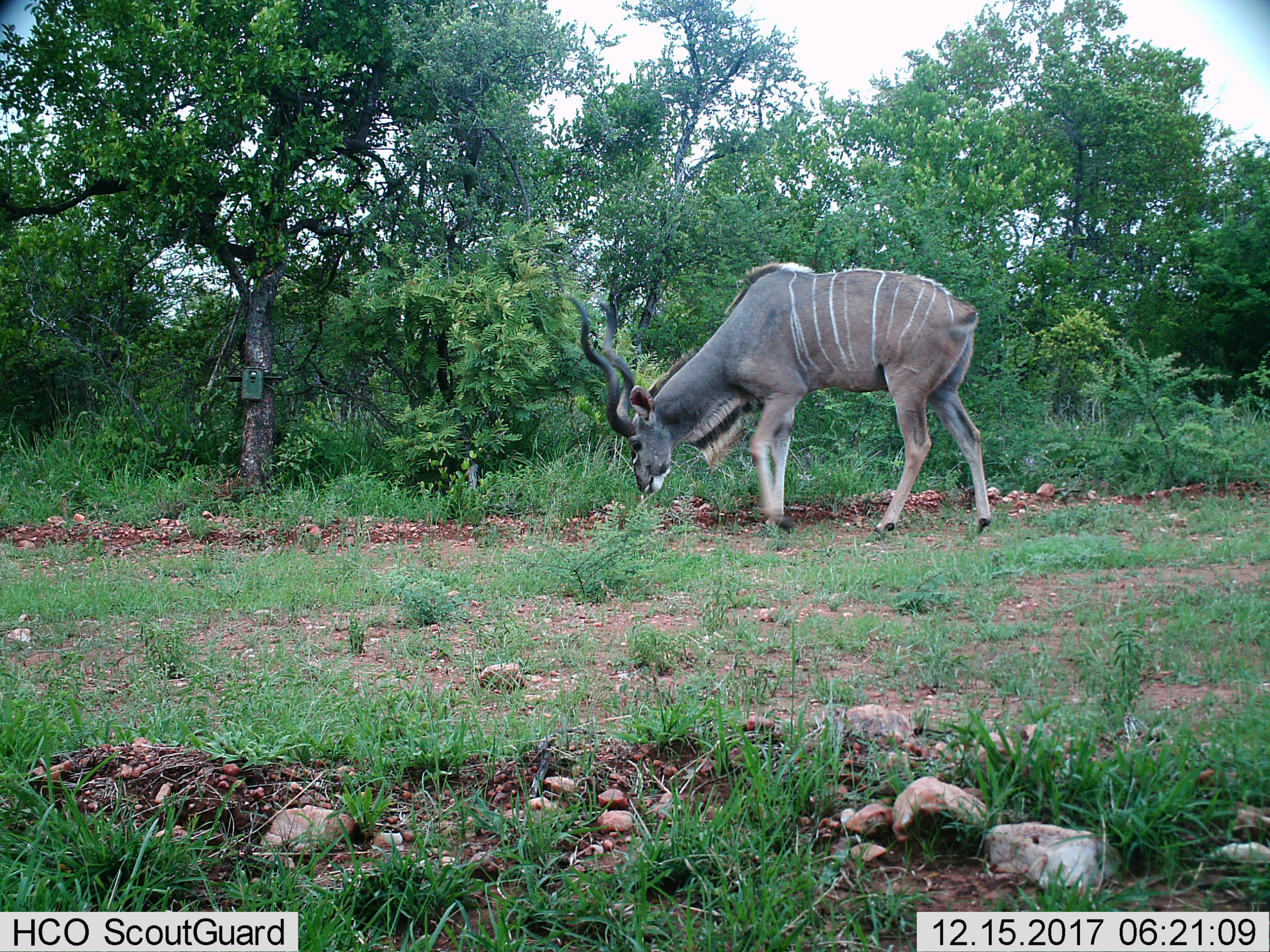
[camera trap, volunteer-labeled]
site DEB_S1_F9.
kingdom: Animalia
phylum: Chordata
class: Mammalia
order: Artiodactyla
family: Bovidae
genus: Tragelaphus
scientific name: Tragelaphus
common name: kudu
Kudu (Tragelaphus), count 1. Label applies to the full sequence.